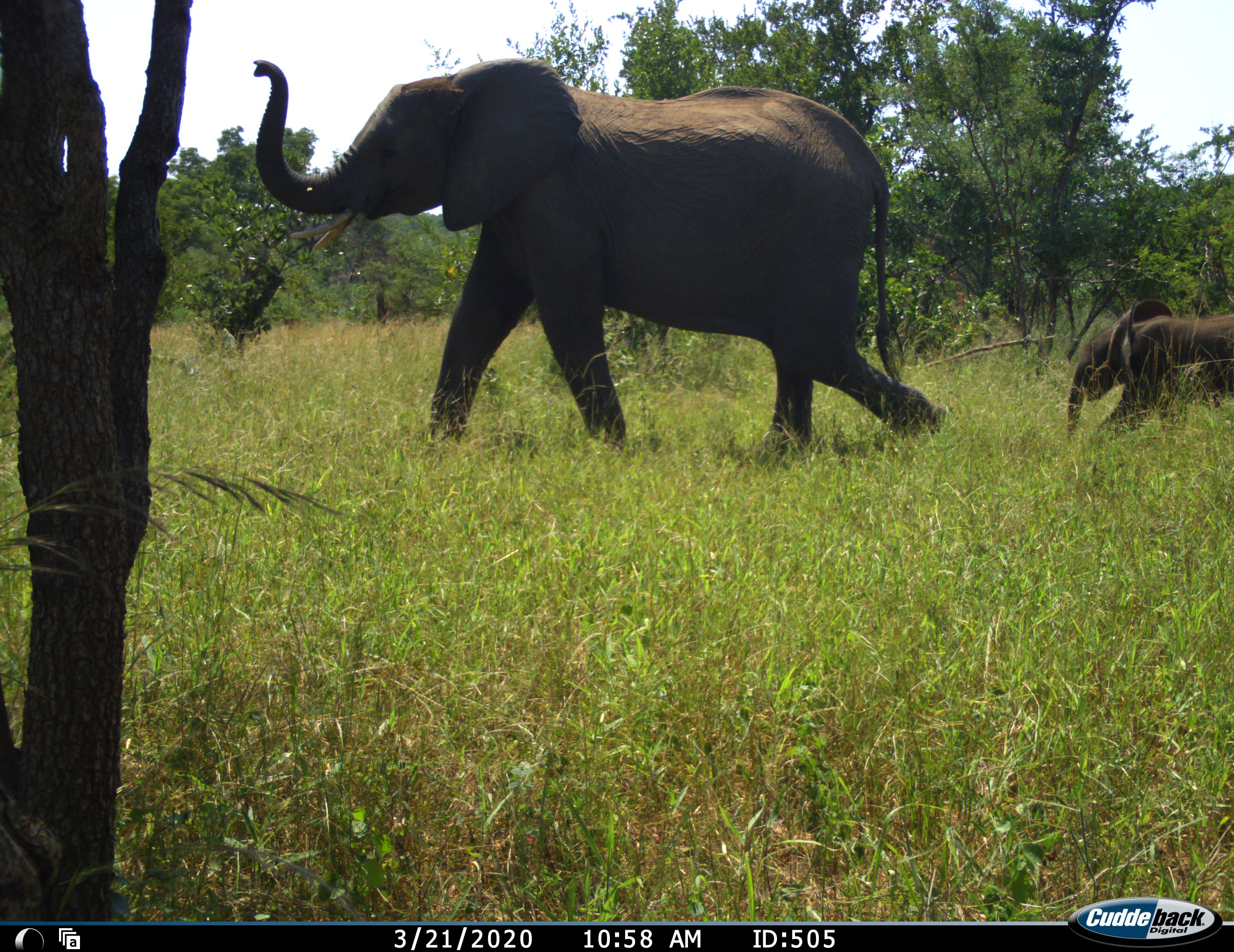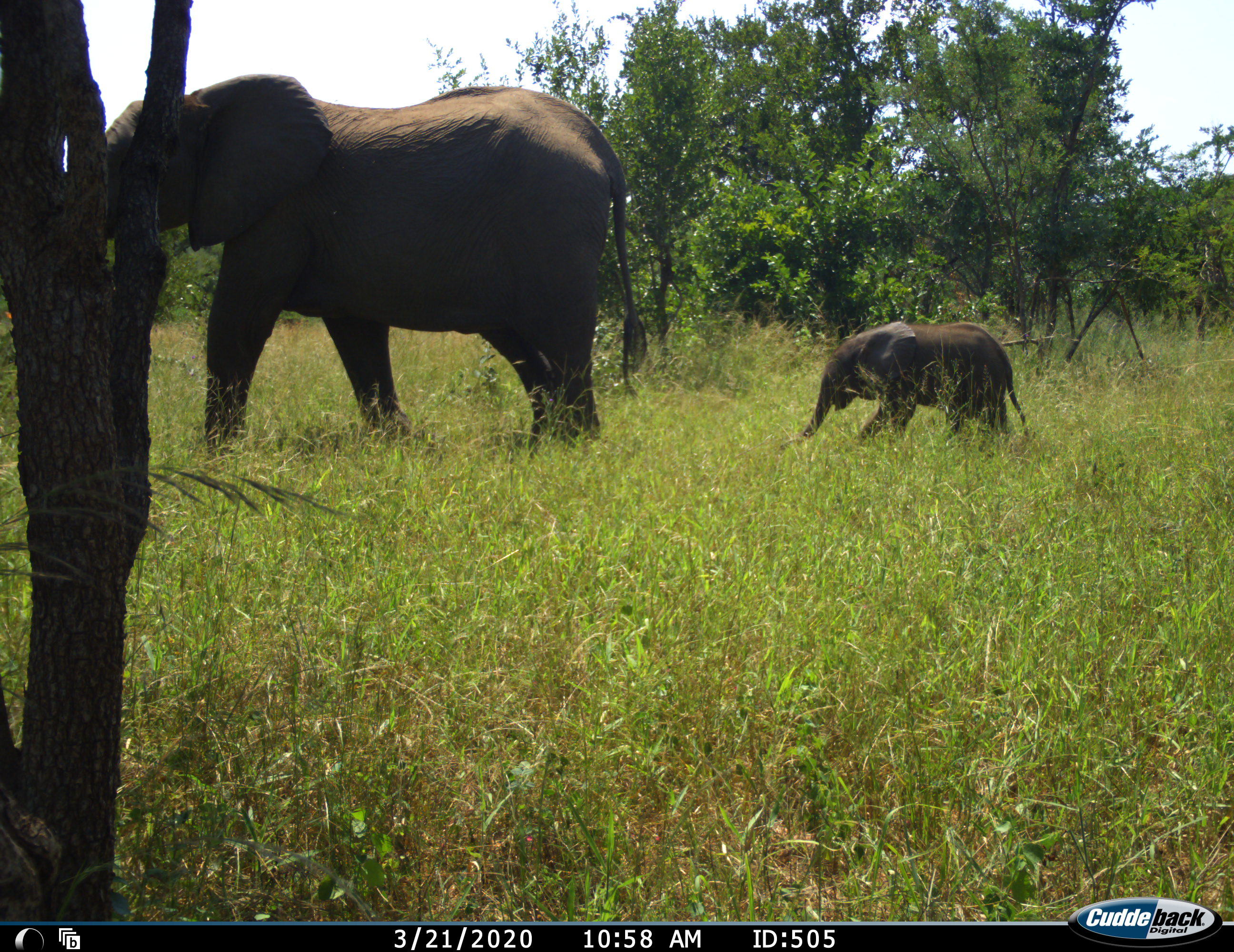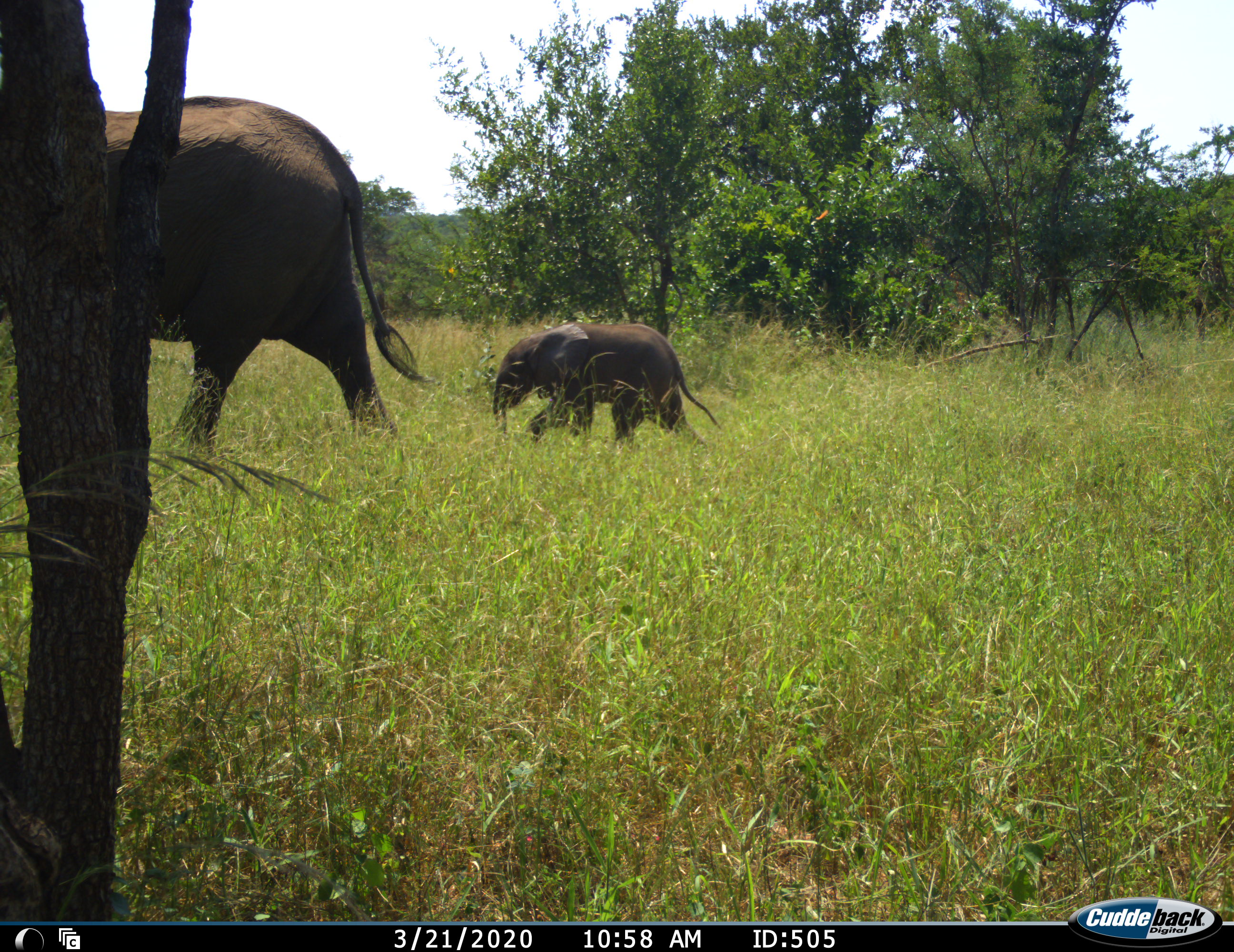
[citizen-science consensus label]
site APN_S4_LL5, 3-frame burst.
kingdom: Animalia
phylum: Chordata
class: Mammalia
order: Proboscidea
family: Elephantidae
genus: Loxodonta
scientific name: Loxodonta africana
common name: african bush elephant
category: elephant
Elephant (african bush elephant) (Loxodonta africana), count 2. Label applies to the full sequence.